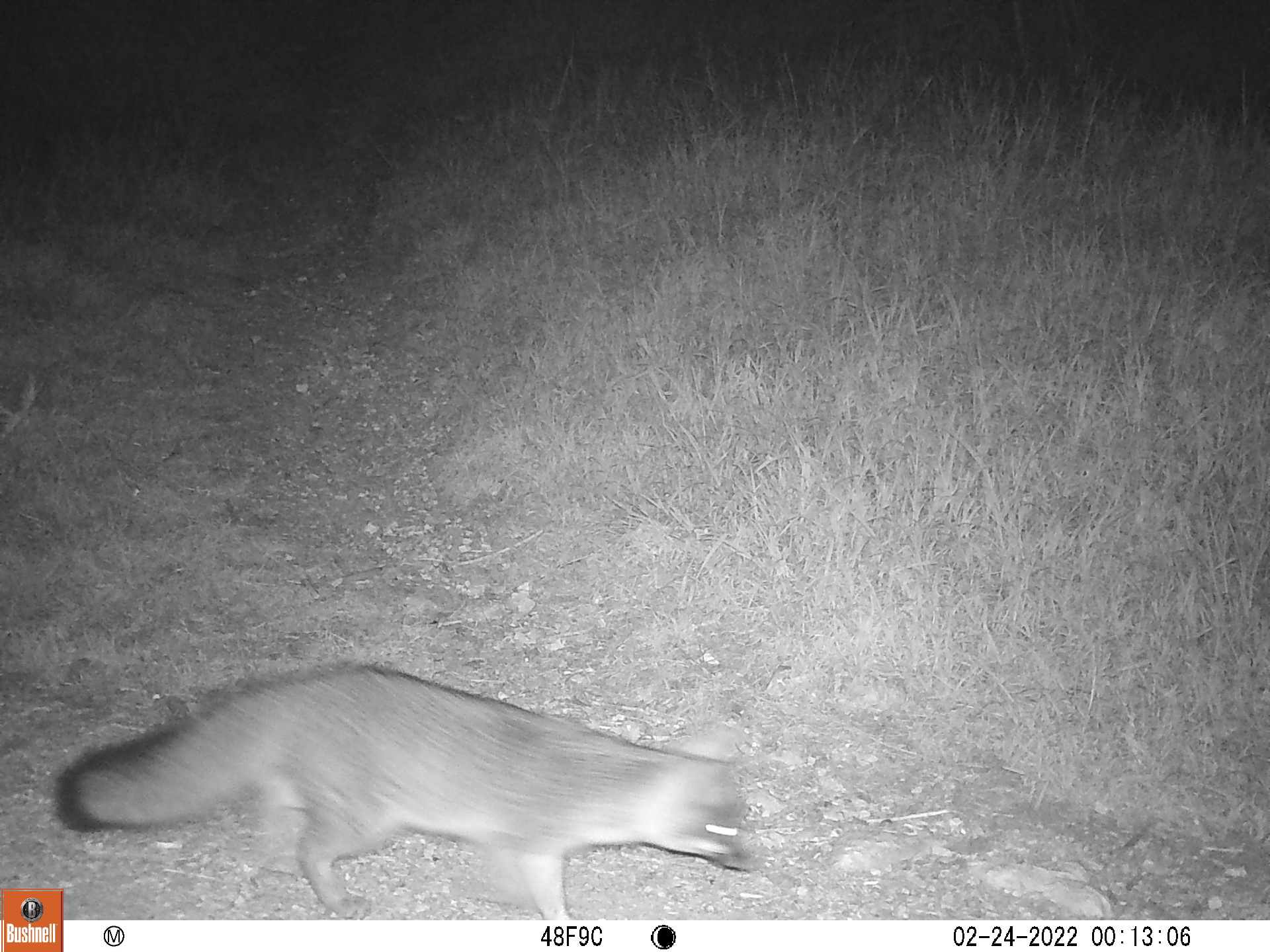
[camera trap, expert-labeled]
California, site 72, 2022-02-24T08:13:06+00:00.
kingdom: Animalia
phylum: Chordata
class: Mammalia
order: Carnivora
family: Canidae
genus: Urocyon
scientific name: Urocyon cinereoargenteus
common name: gray fox